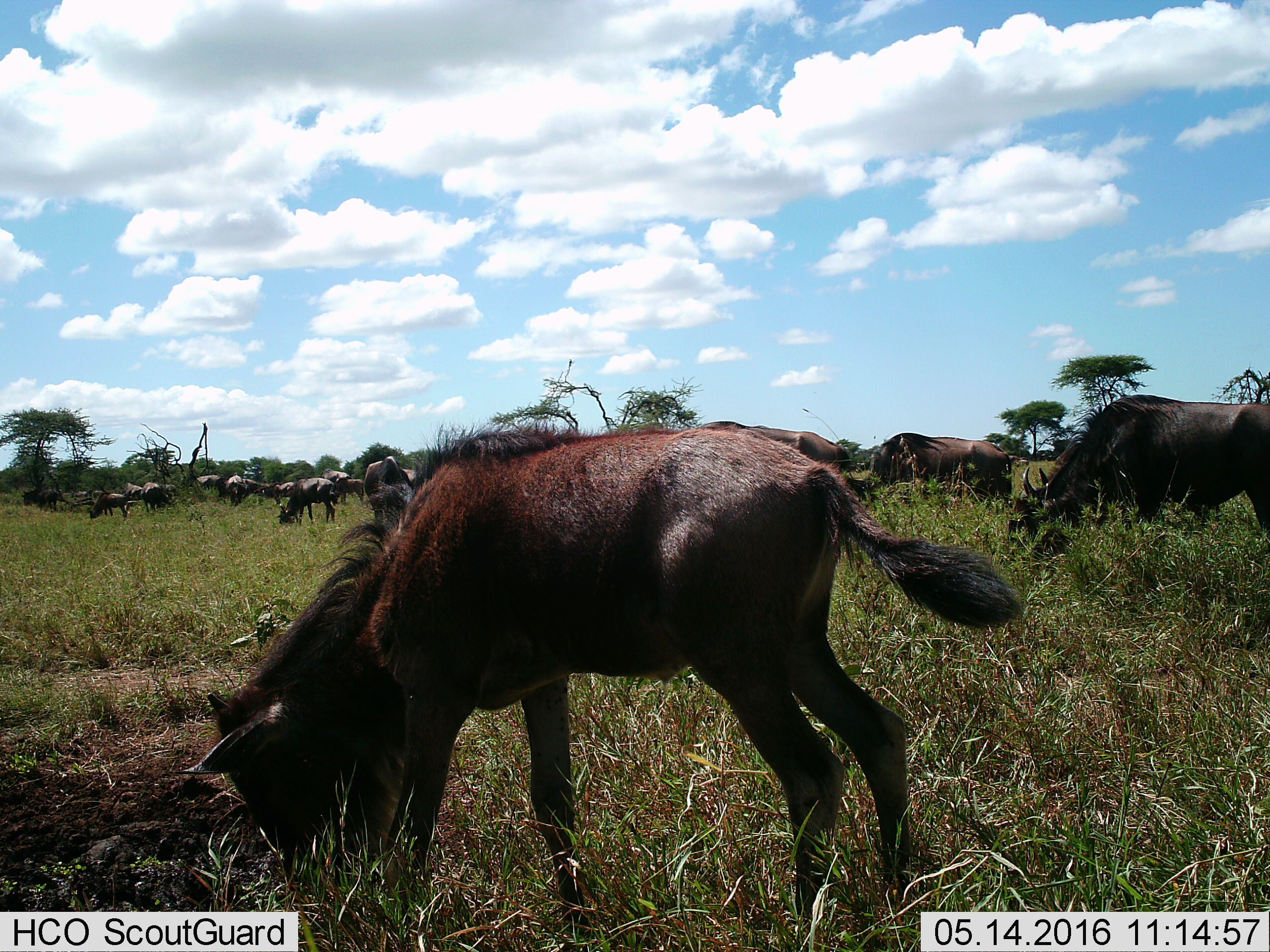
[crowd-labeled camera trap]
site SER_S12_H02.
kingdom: Animalia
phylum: Chordata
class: Mammalia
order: Artiodactyla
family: Bovidae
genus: Connochaetes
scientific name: Connochaetes taurinus taurinus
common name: blue wildebeest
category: wildebeestblue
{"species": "wildebeestblue (blue wildebeest) (Connochaetes taurinus taurinus)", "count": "11-50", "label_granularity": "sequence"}